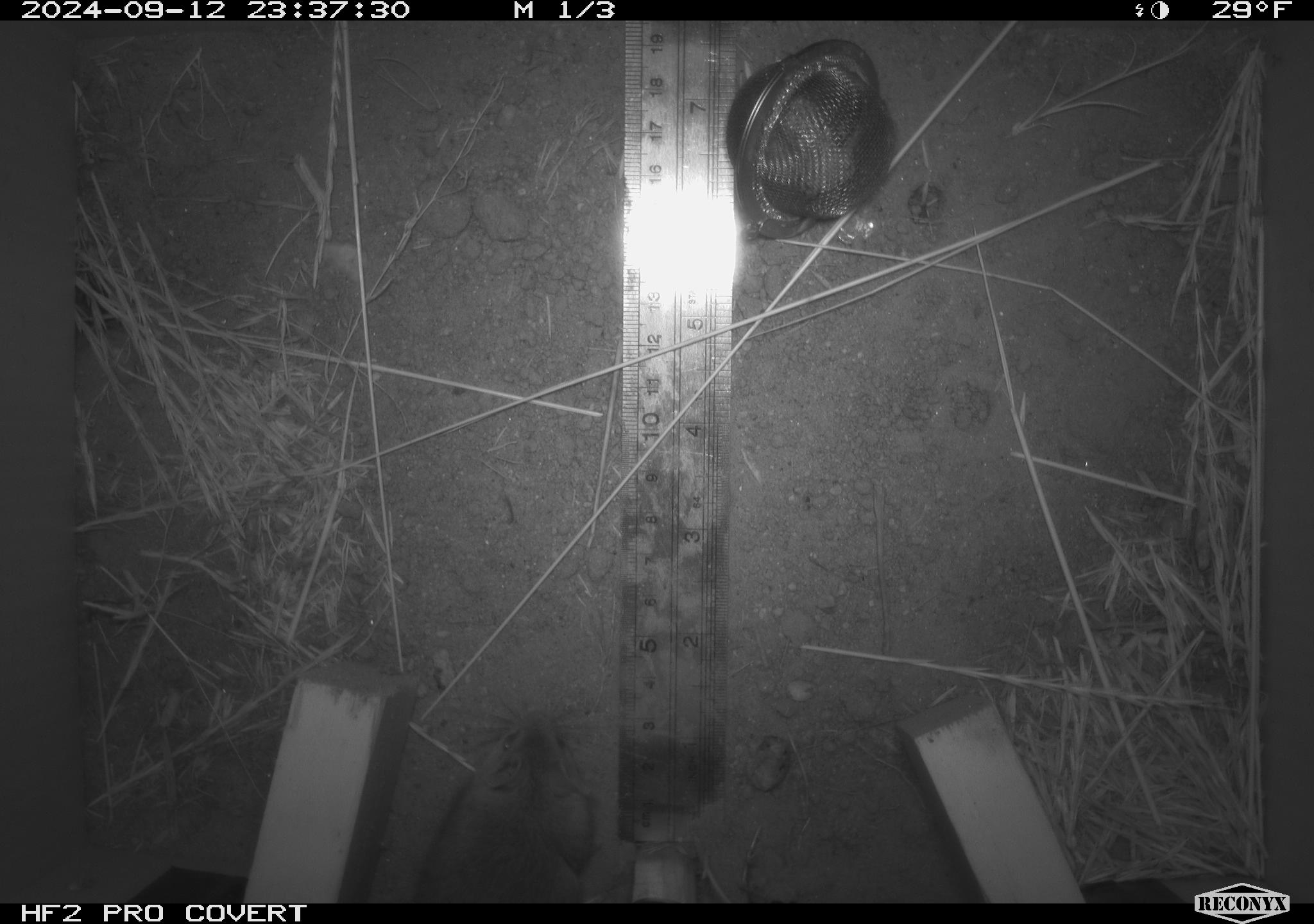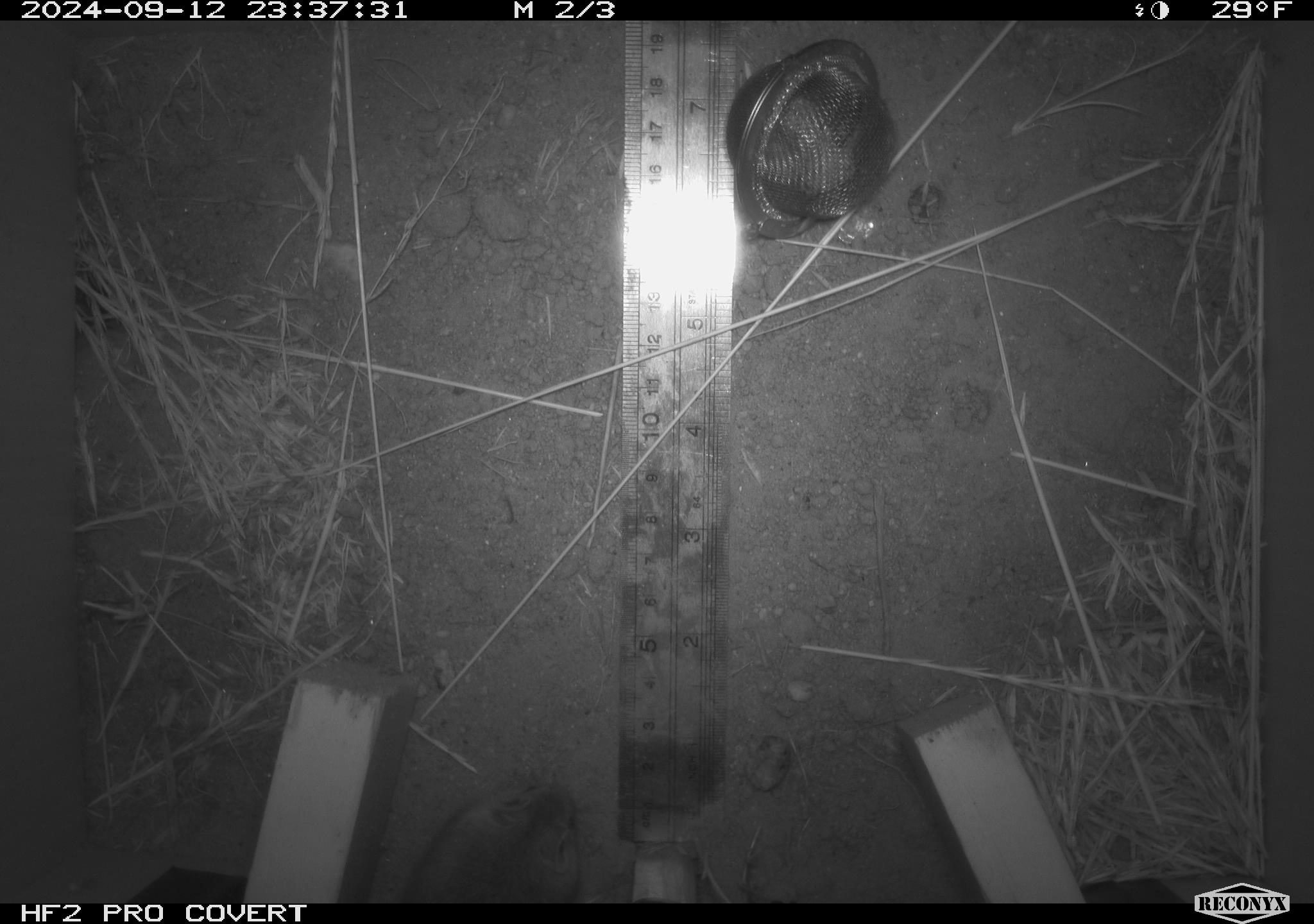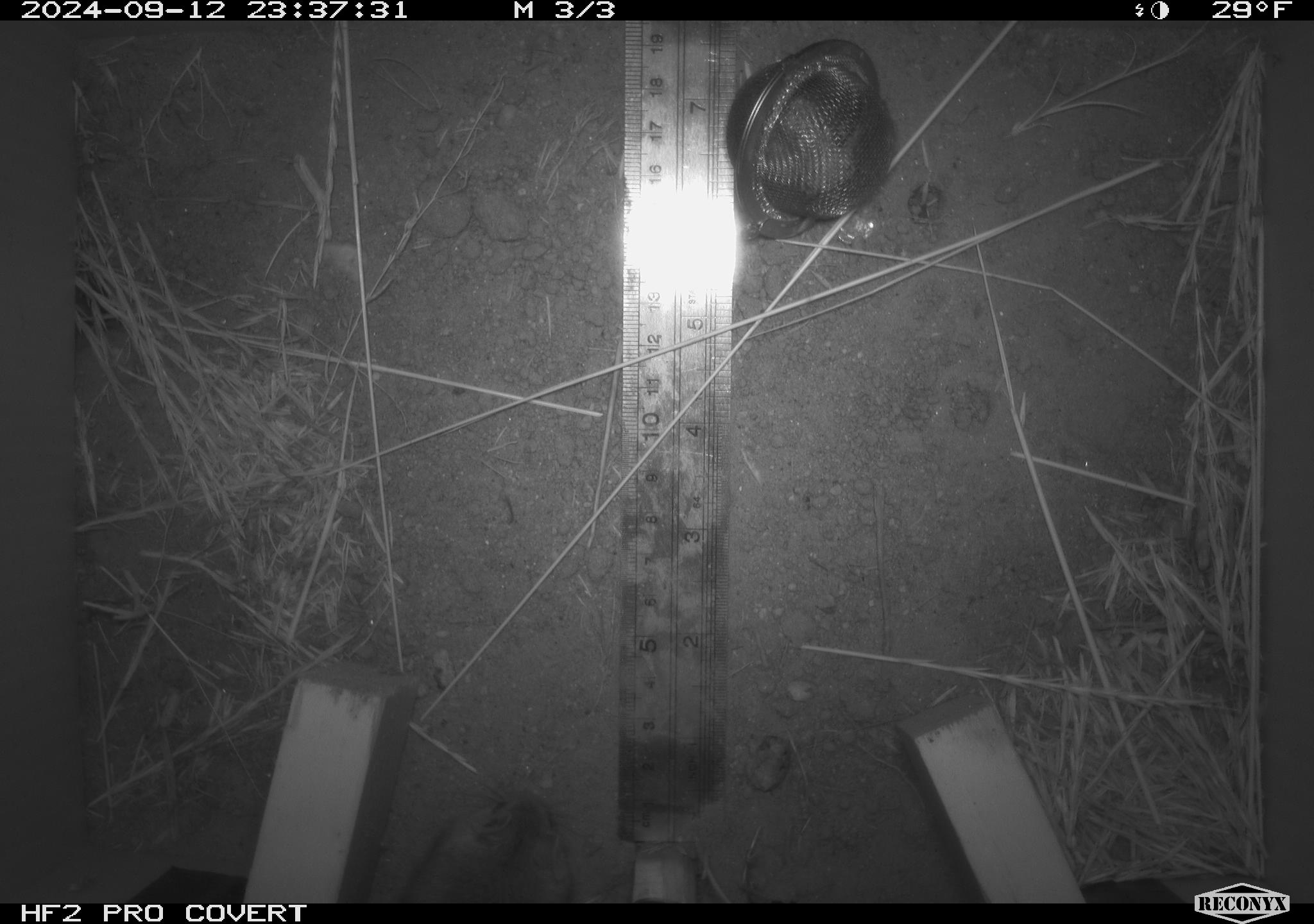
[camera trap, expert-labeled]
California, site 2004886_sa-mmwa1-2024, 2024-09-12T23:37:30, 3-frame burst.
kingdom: Animalia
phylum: Chordata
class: Mammalia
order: Rodentia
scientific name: Rodentia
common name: mouse species